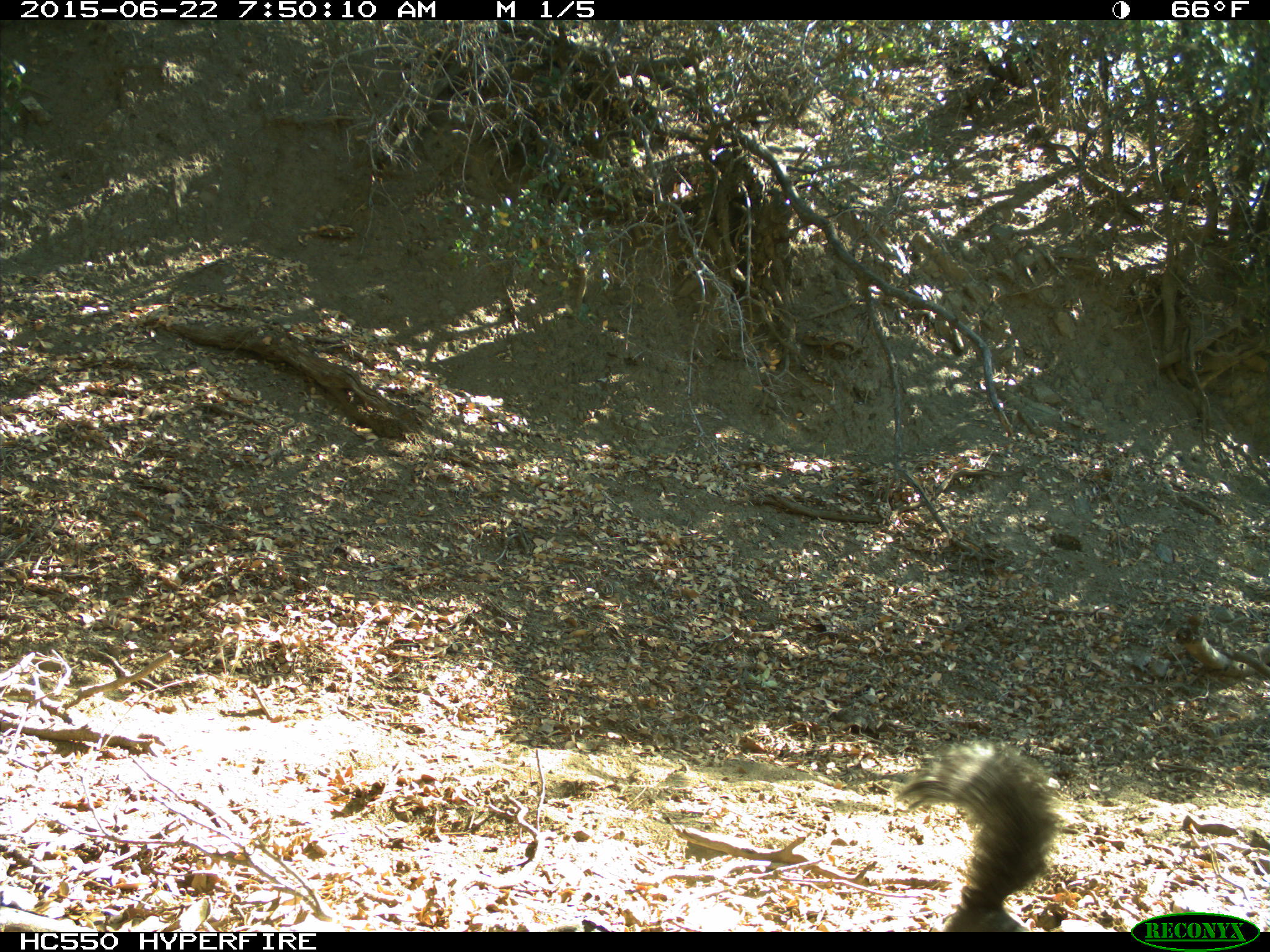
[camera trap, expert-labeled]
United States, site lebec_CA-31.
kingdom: Animalia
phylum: Chordata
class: Mammalia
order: Rodentia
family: Sciuridae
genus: Sciurus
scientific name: Sciurus carolinensis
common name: eastern gray squirrel